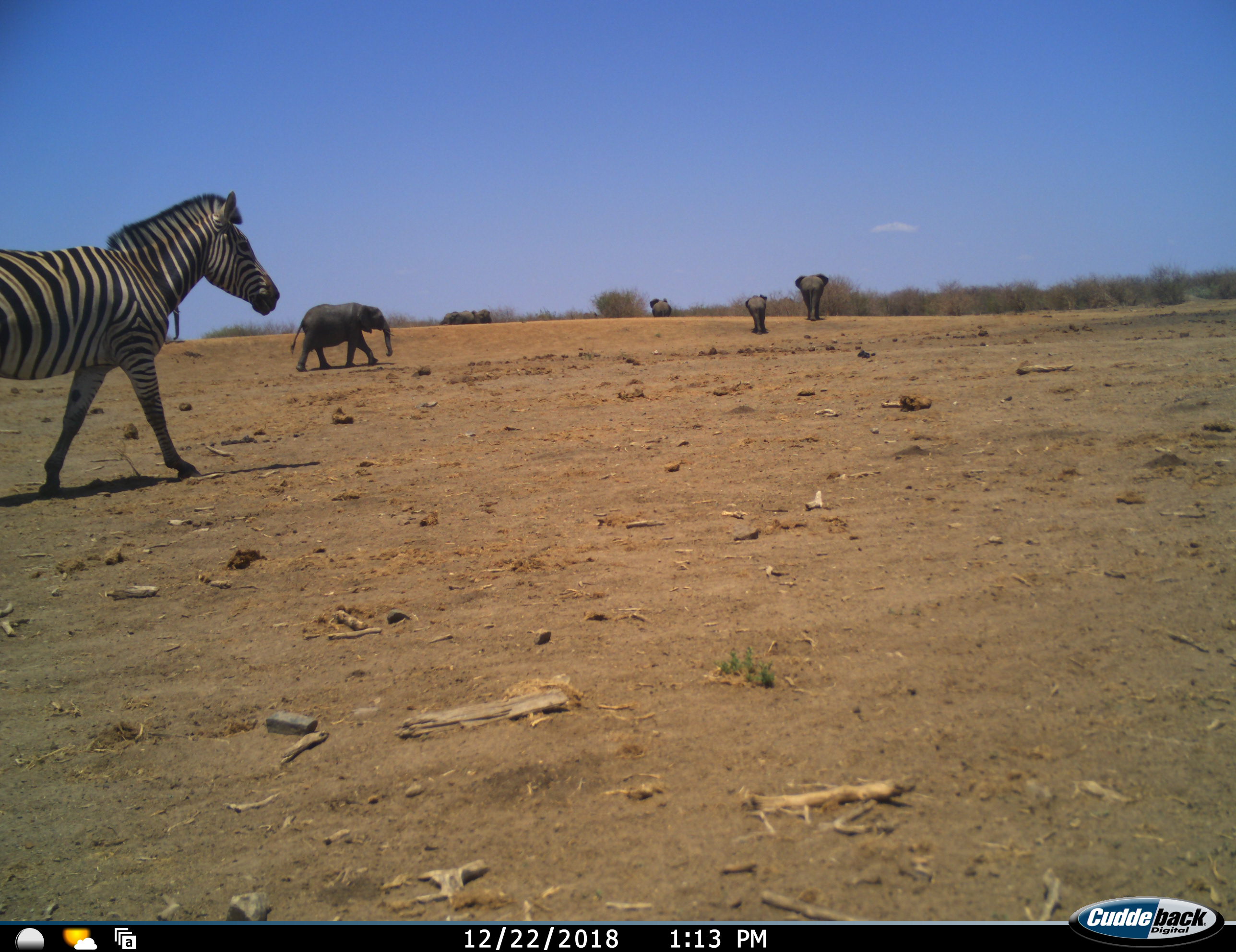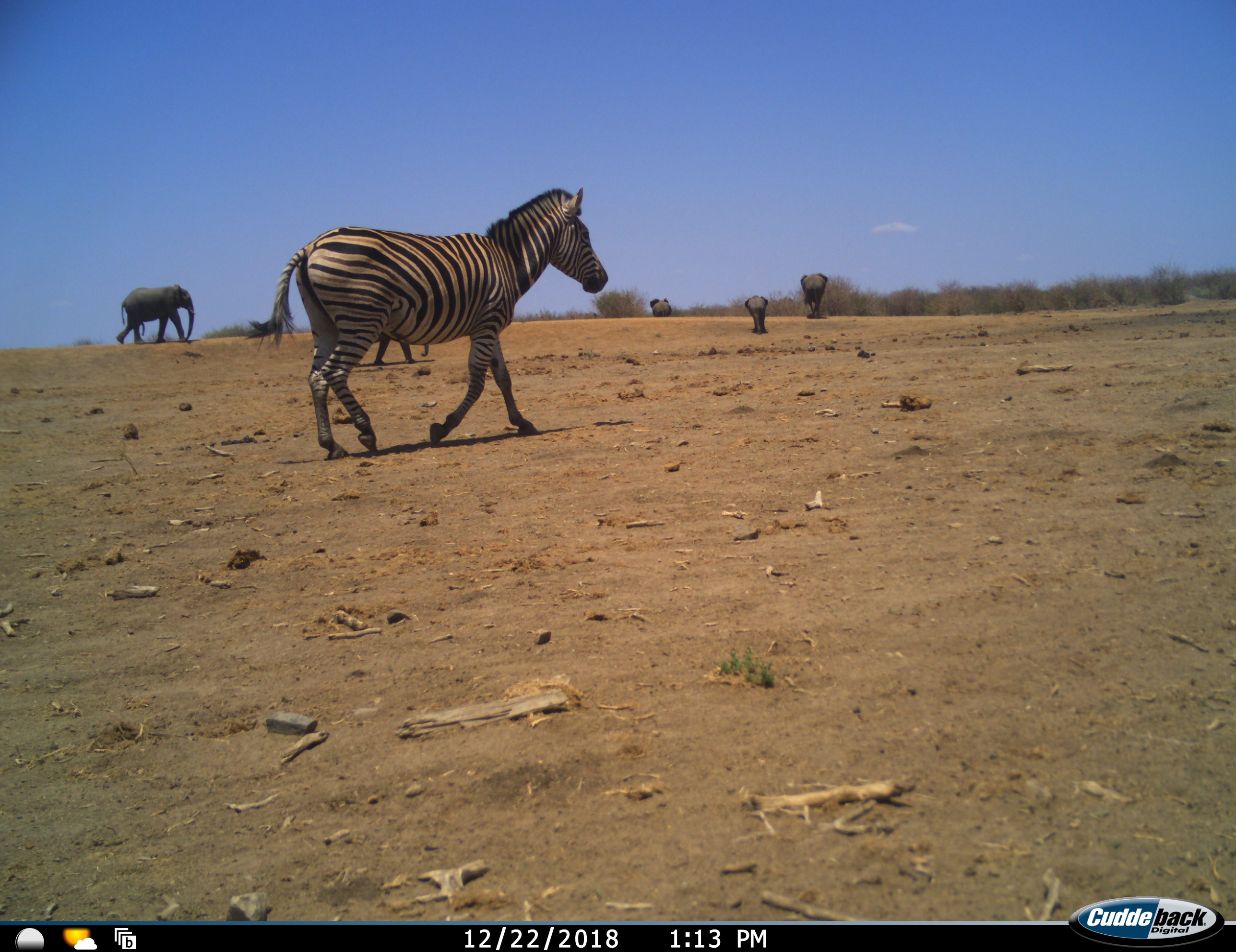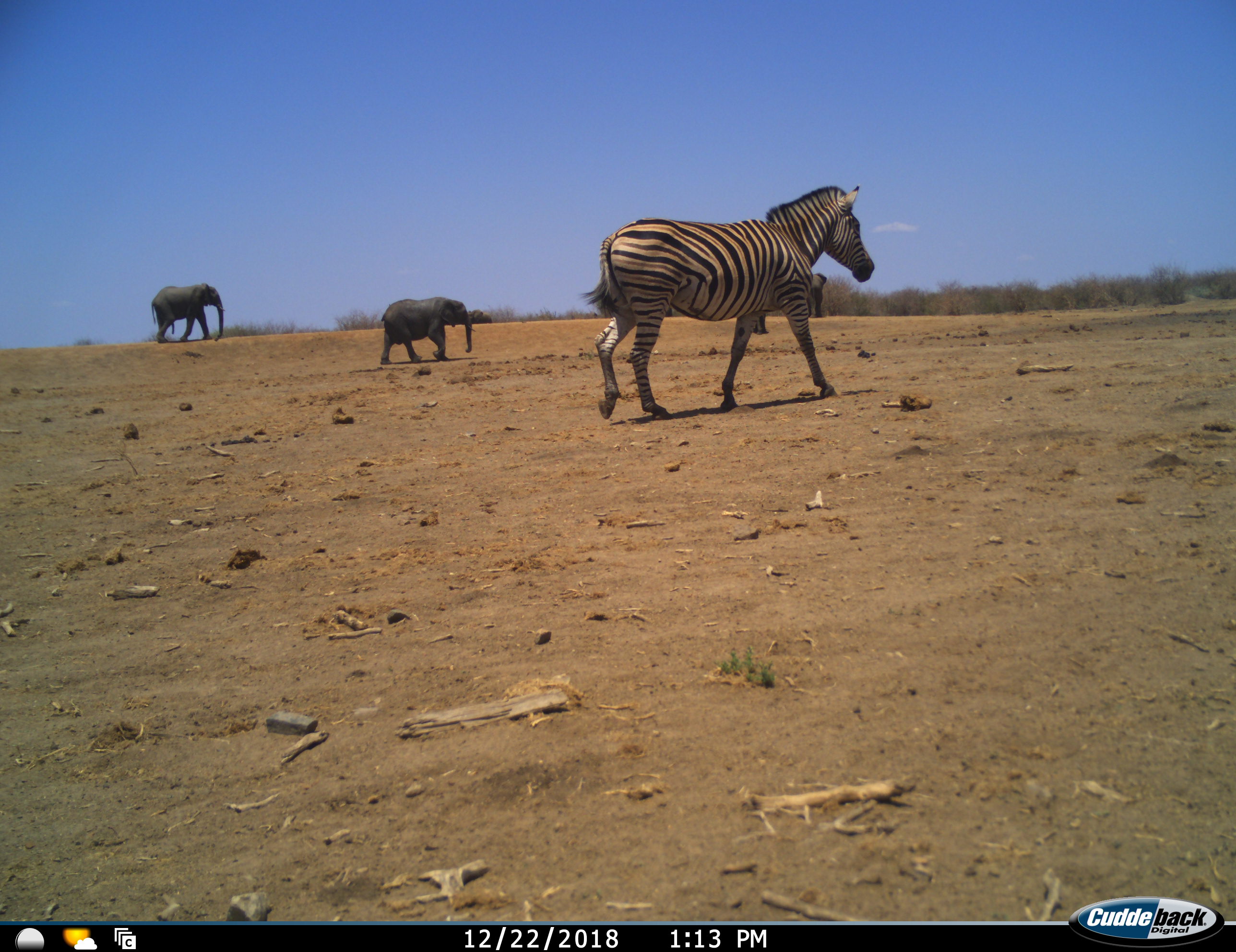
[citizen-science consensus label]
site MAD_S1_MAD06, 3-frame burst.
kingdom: Animalia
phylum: Chordata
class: Mammalia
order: Proboscidea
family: Elephantidae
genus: Loxodonta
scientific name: Loxodonta africana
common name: african bush elephant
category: elephant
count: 6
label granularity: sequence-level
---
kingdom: Animalia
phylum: Chordata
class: Mammalia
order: Perissodactyla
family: Equidae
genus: Equus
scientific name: Equus quagga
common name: plains zebra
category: zebraplains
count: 1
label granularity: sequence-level